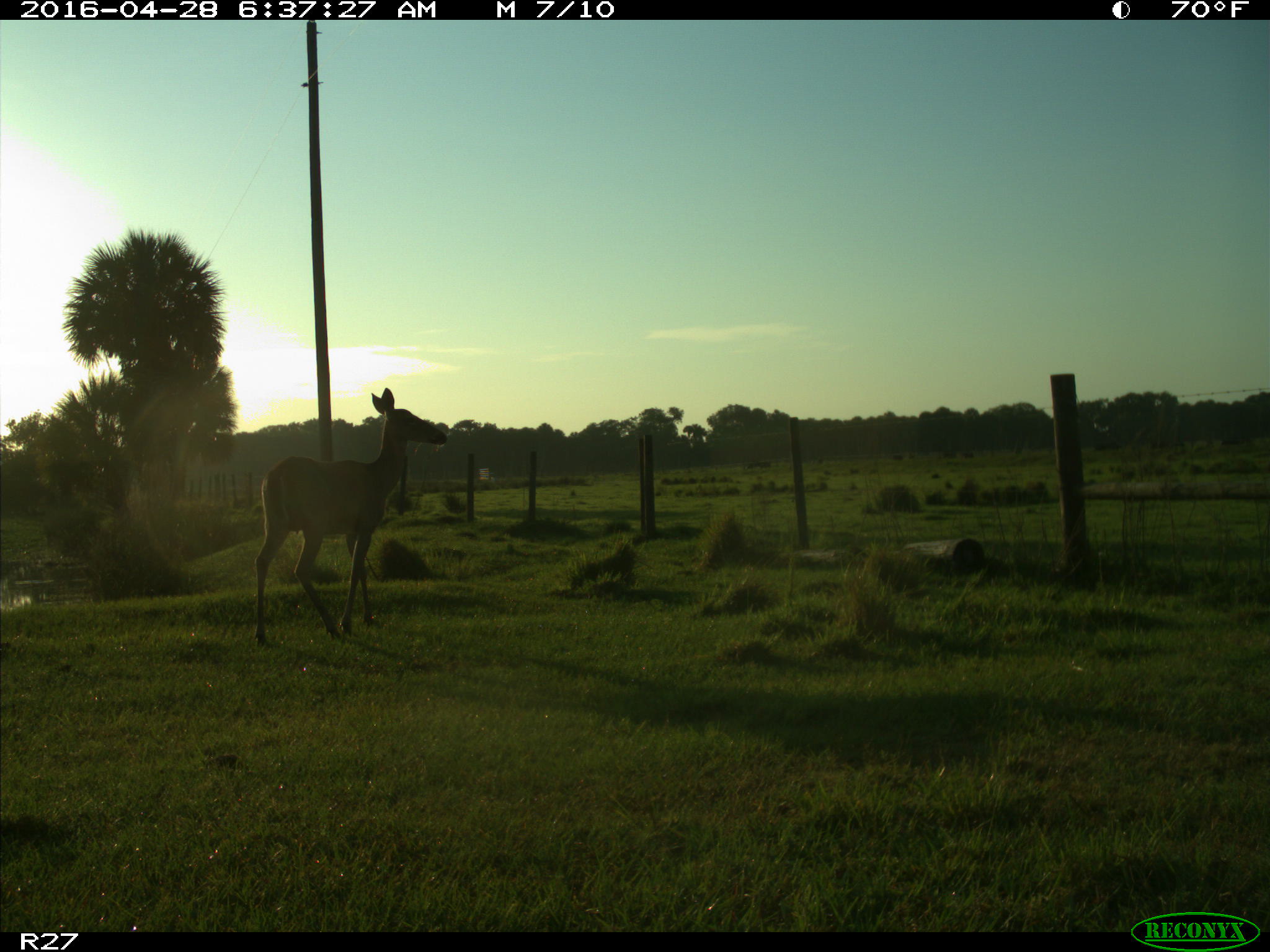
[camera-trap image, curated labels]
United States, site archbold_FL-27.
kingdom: Animalia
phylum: Chordata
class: Mammalia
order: Artiodactyla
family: Cervidae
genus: Odocoileus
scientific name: Odocoileus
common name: deer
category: unidentified deer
Unidentified deer (deer) (Odocoileus).